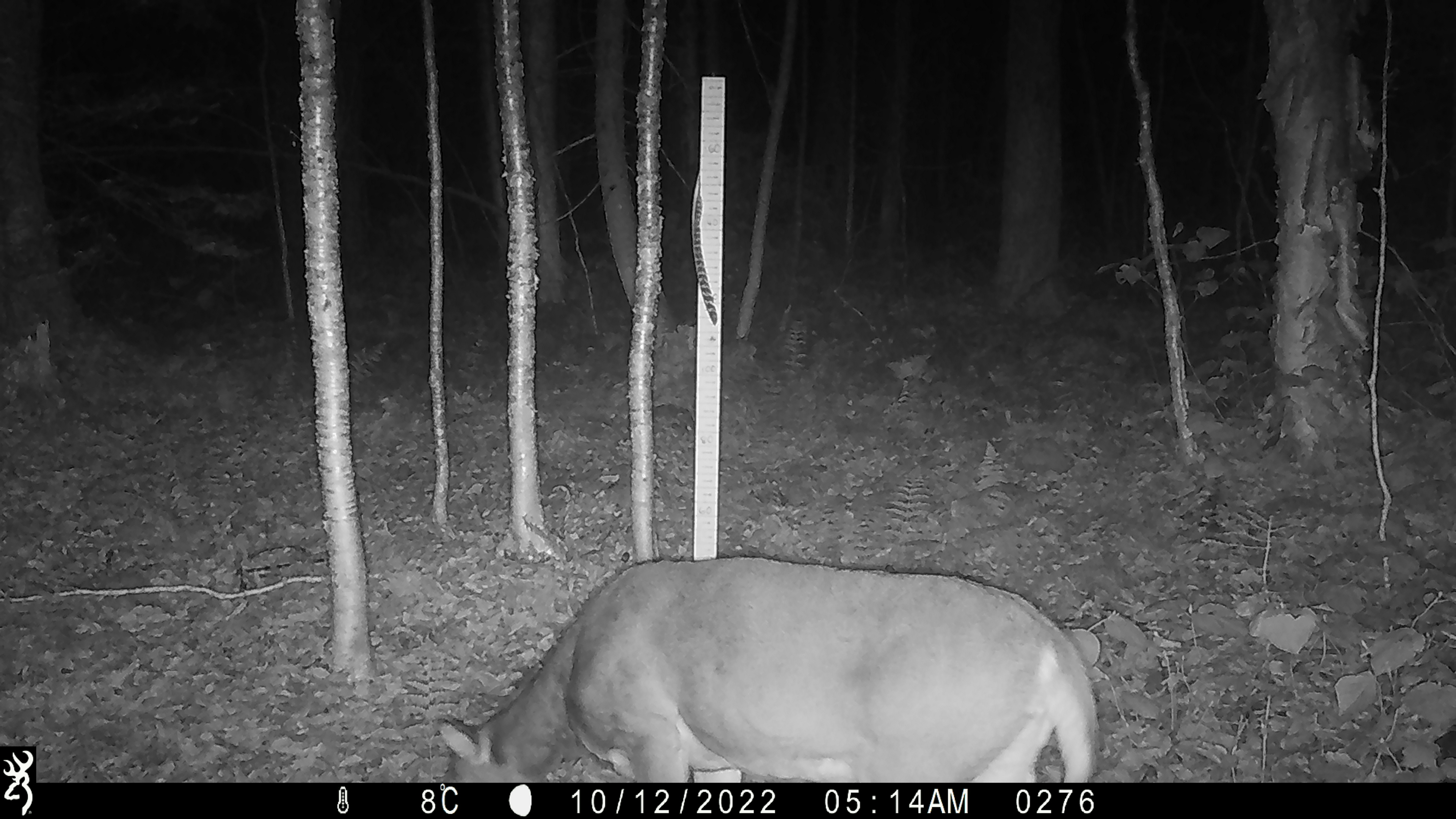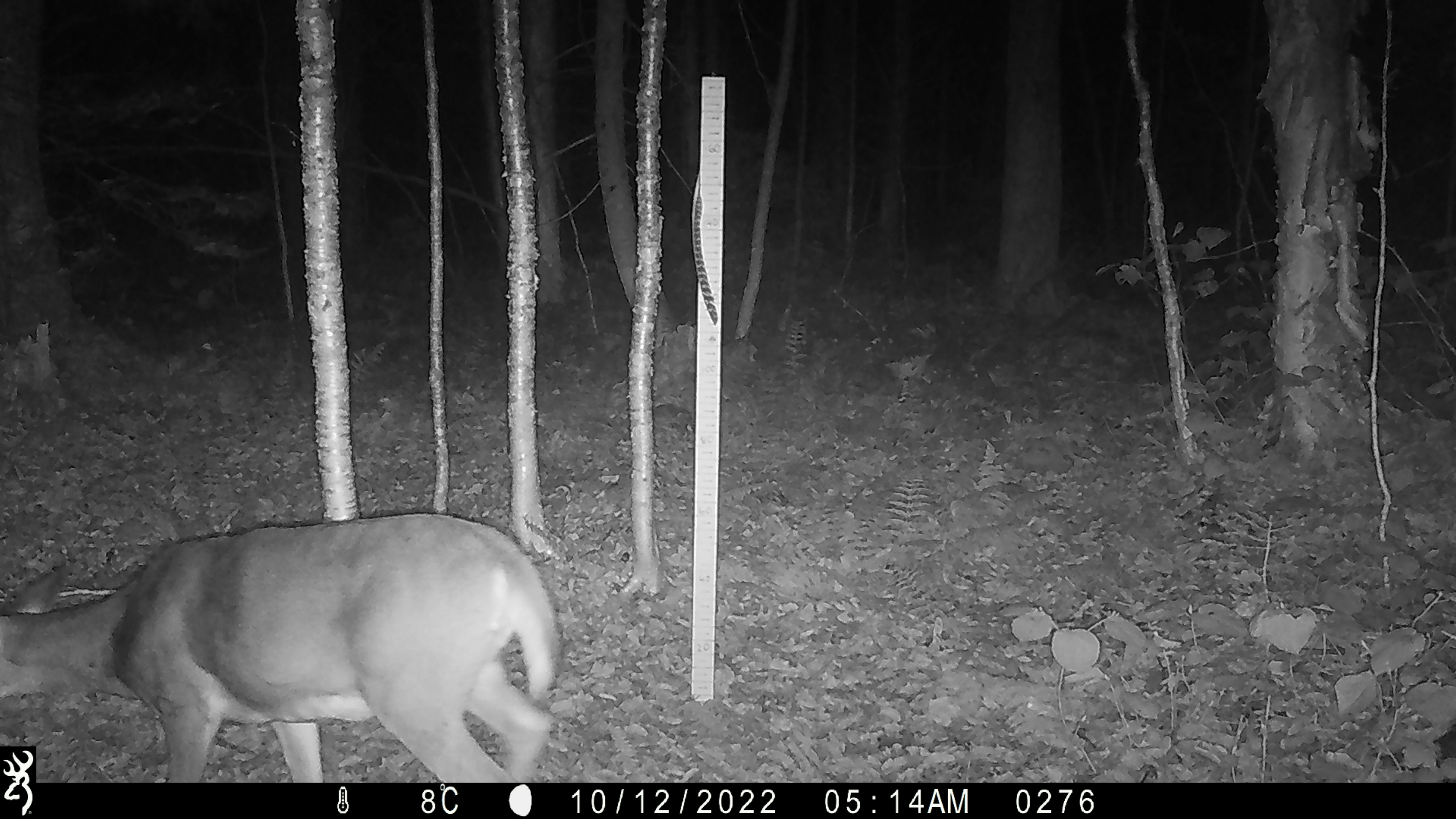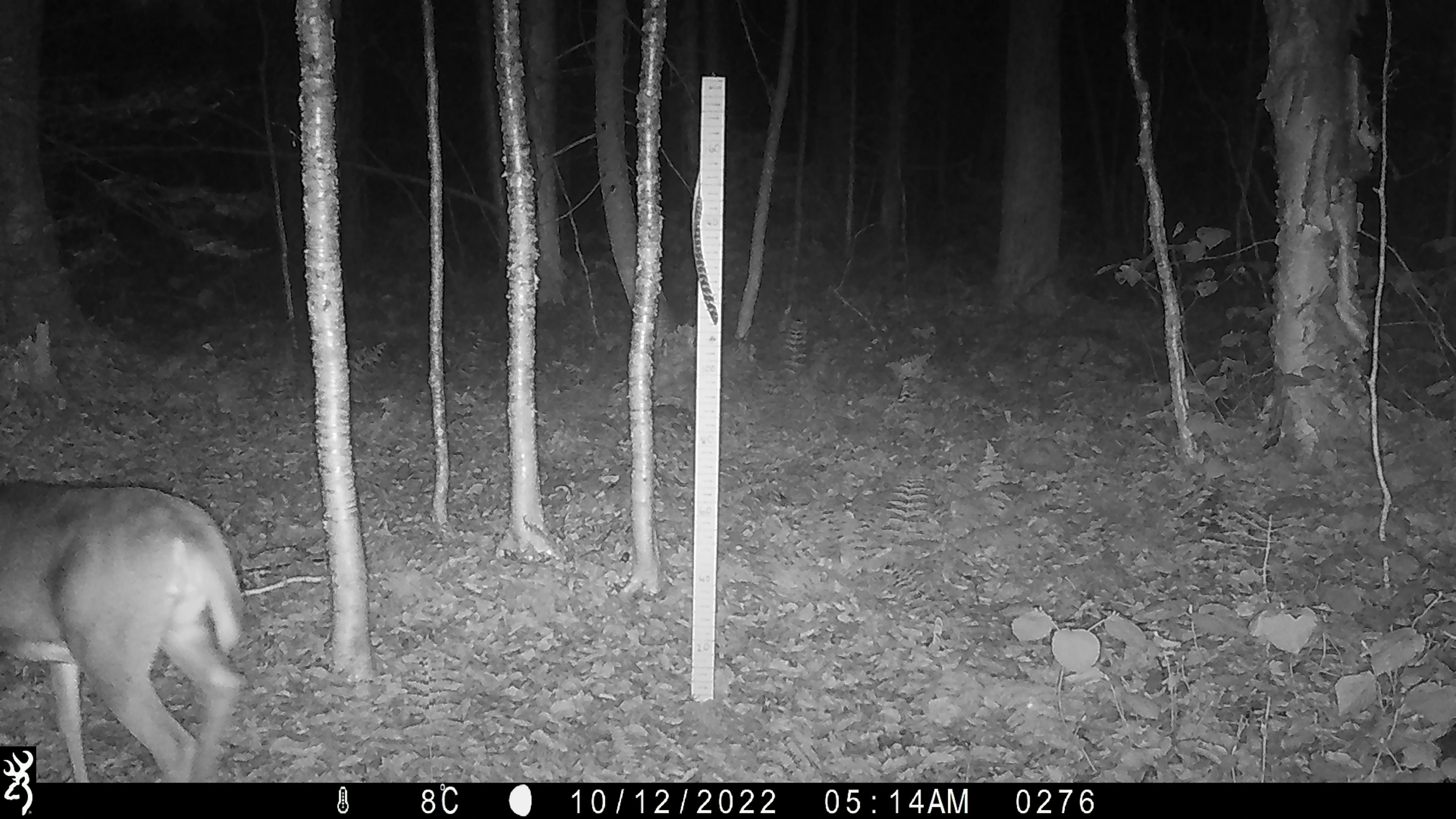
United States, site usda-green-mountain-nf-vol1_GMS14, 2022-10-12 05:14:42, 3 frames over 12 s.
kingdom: Animalia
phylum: Chordata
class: Mammalia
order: Artiodactyla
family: Cervidae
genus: Odocoileus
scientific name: Odocoileus virginianus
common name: white-tailed deer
White-tailed deer (Odocoileus virginianus).